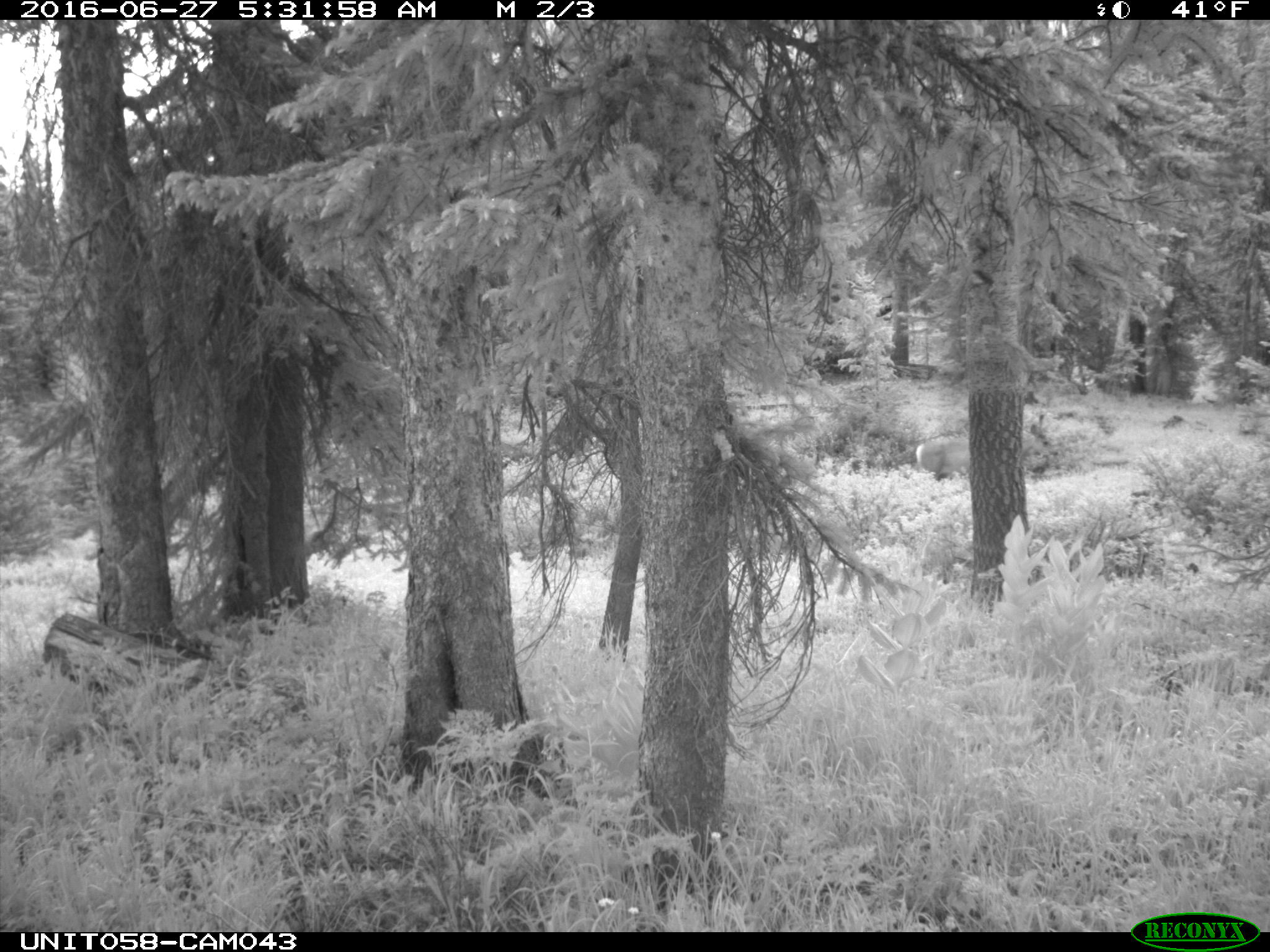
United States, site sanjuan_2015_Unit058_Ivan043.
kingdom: Animalia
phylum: Chordata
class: Mammalia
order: Artiodactyla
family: Cervidae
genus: Odocoileus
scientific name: Odocoileus hemionus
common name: mule deer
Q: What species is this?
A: Odocoileus hemionus (mule deer).